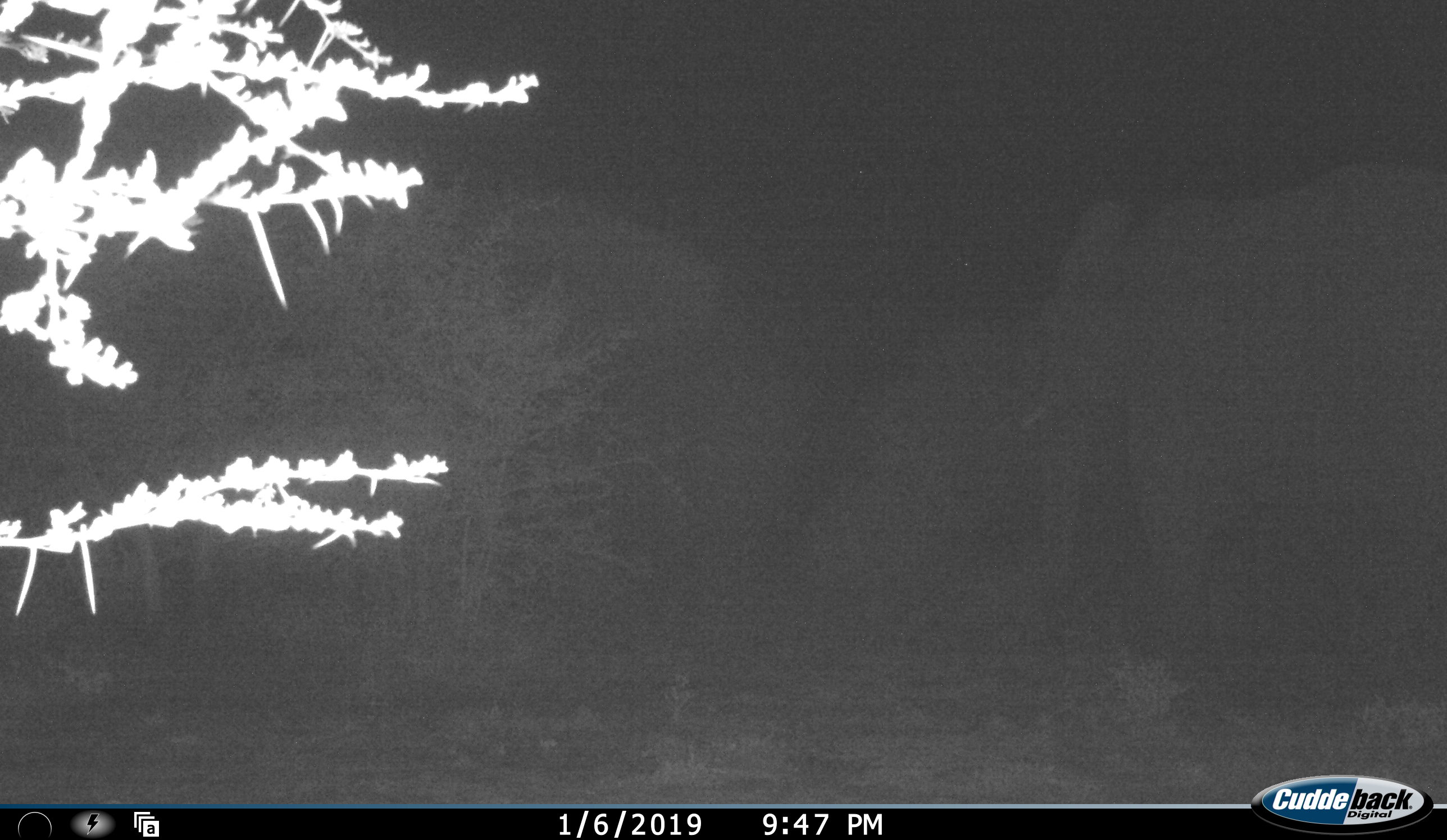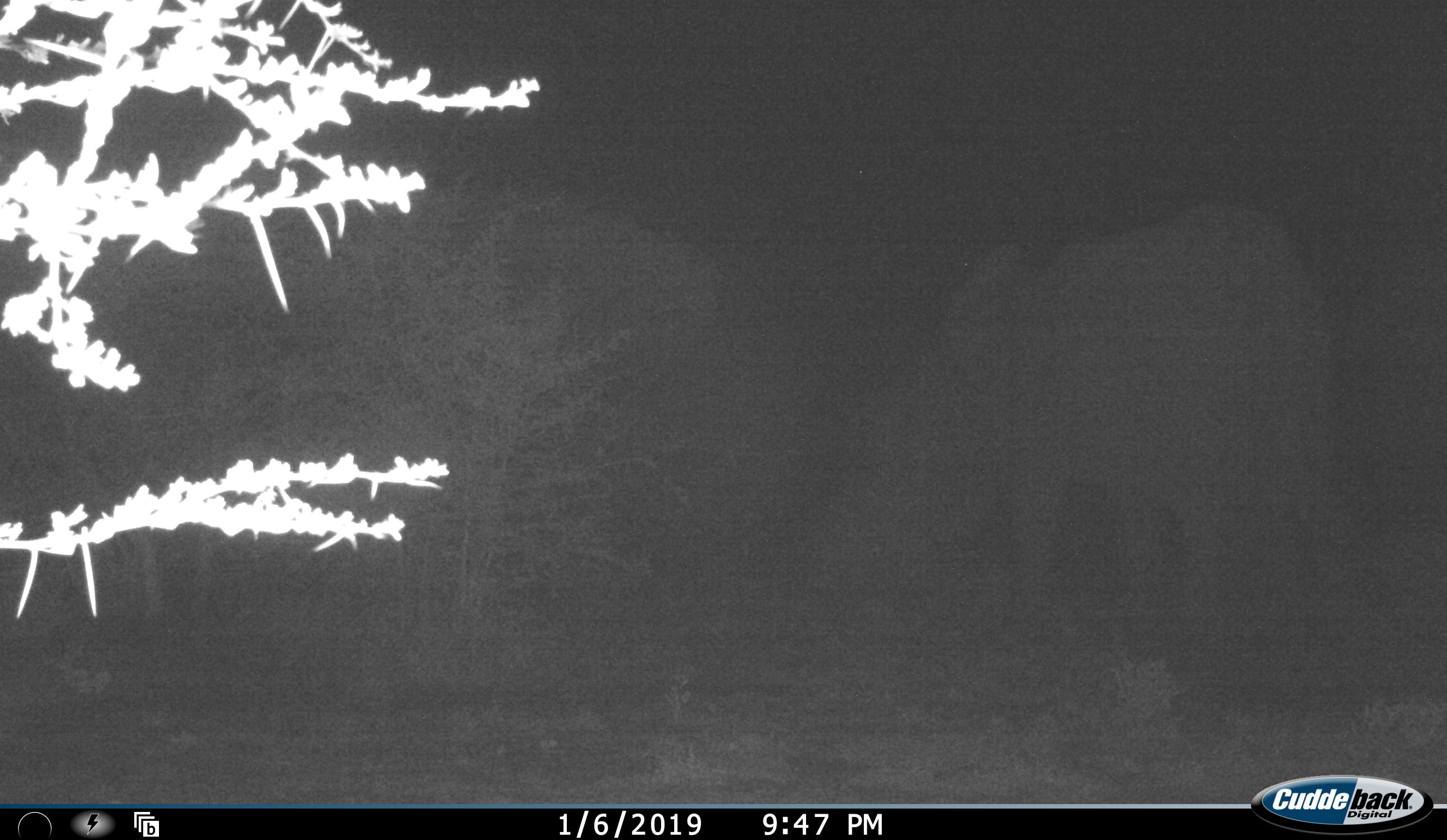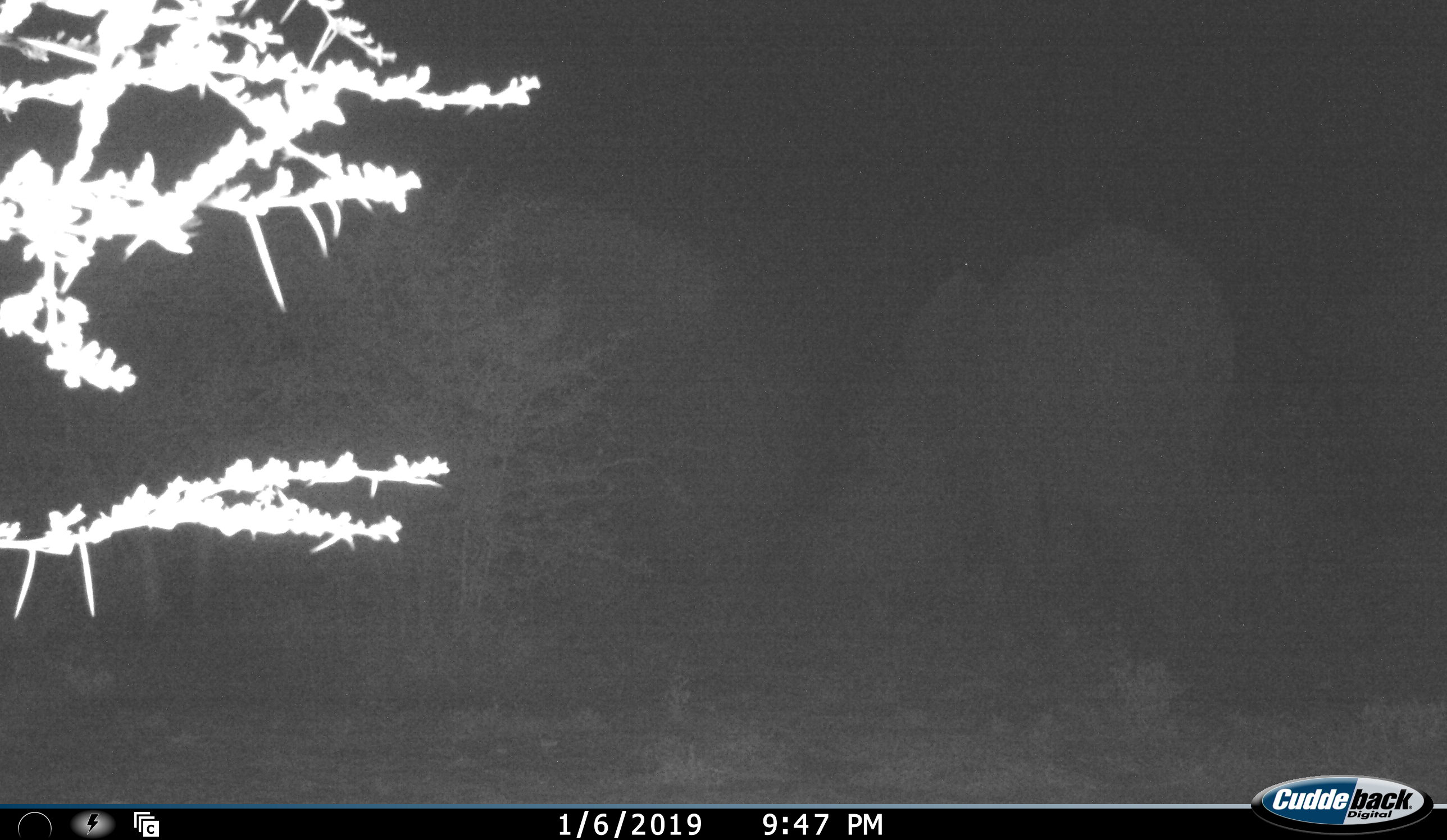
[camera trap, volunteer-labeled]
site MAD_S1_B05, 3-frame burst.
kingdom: Animalia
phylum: Chordata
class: Mammalia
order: Proboscidea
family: Elephantidae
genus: Loxodonta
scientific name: Loxodonta africana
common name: african bush elephant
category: elephant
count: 1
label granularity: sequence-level